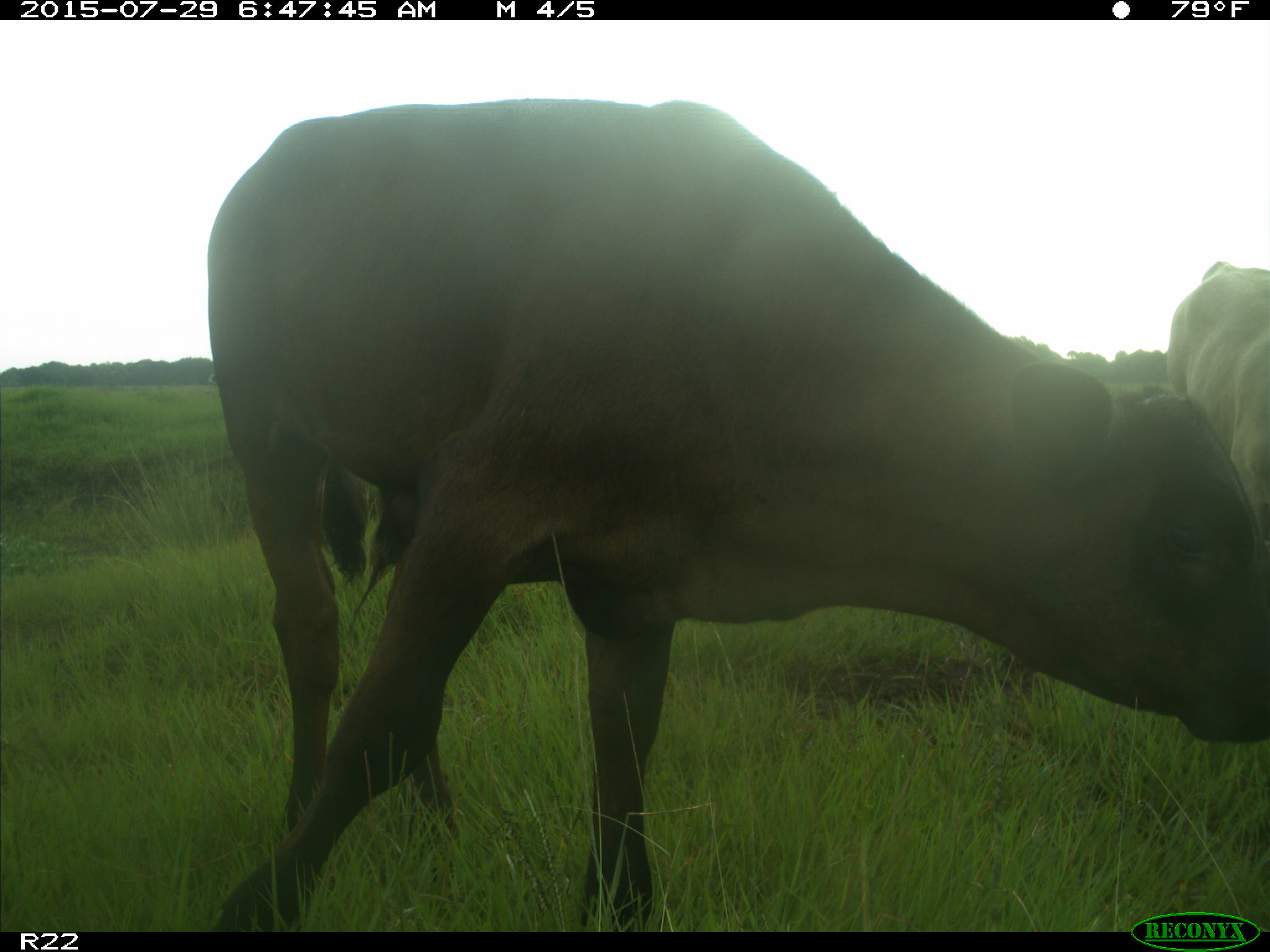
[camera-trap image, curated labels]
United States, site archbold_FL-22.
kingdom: Animalia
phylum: Chordata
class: Mammalia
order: Artiodactyla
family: Bovidae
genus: Bos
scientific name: Bos taurus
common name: domestic cow